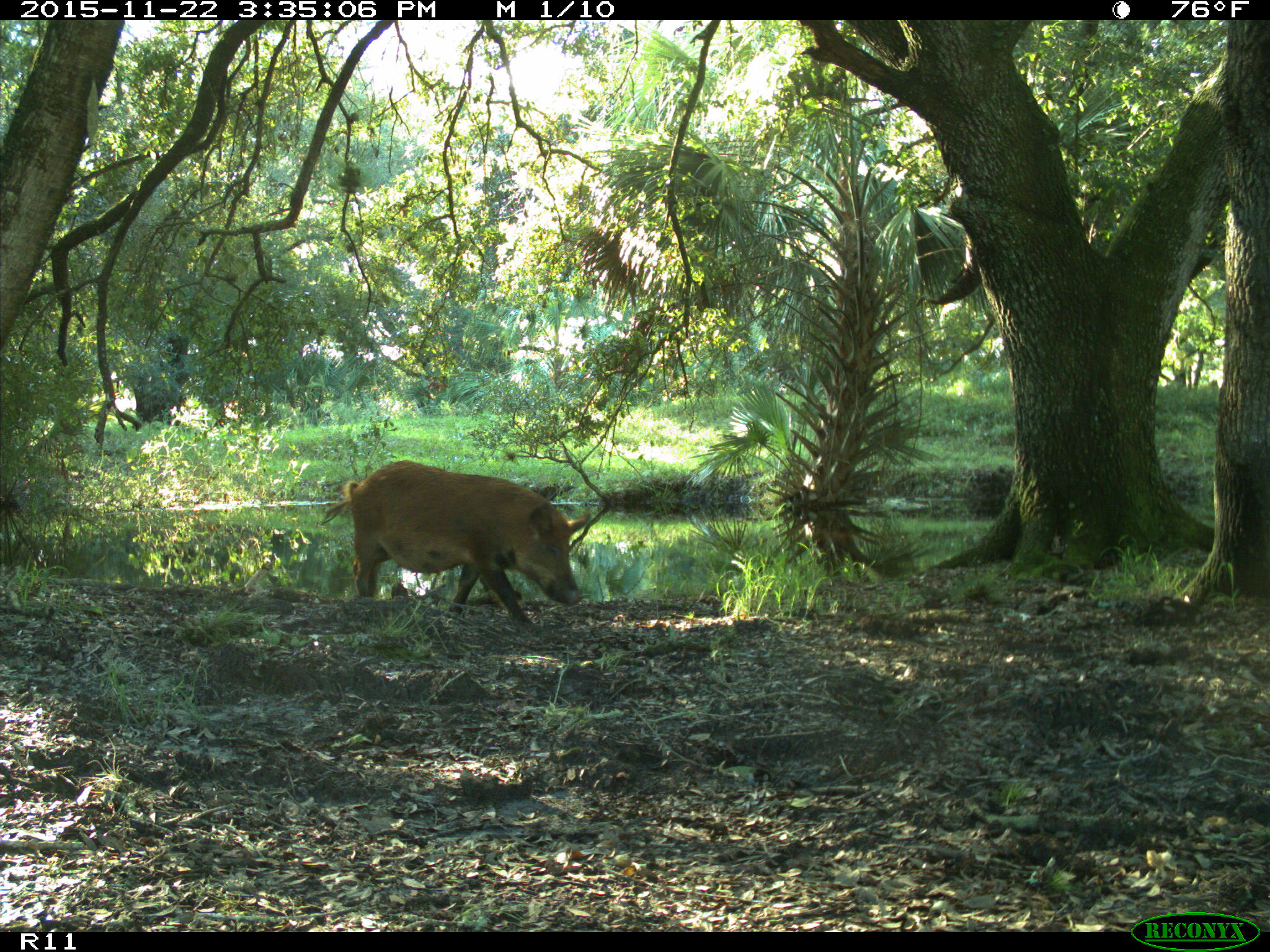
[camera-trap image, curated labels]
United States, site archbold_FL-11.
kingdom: Animalia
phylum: Chordata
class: Mammalia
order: Artiodactyla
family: Suidae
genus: Sus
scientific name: Sus scrofa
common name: wild boar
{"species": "Sus scrofa (wild boar)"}